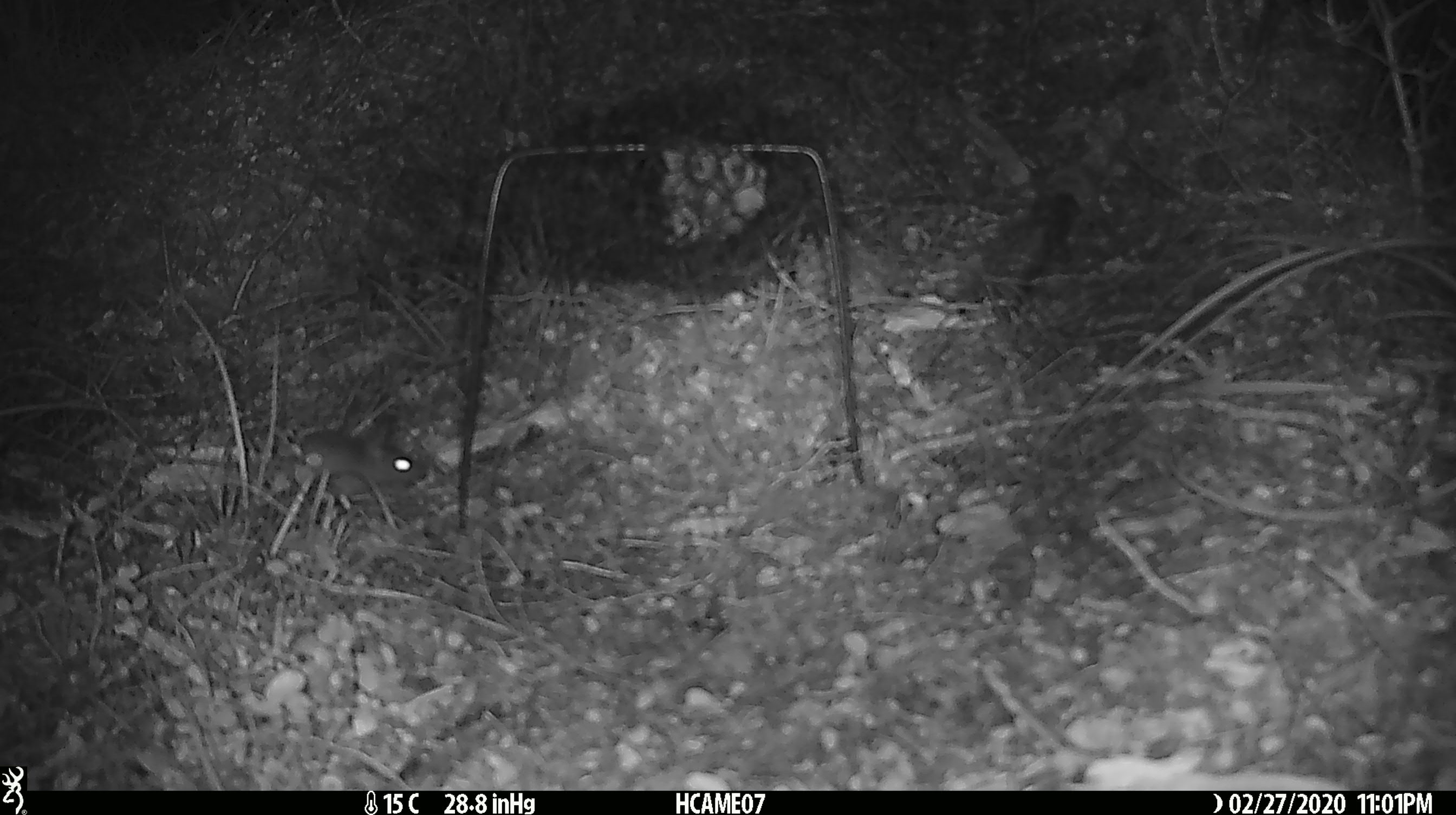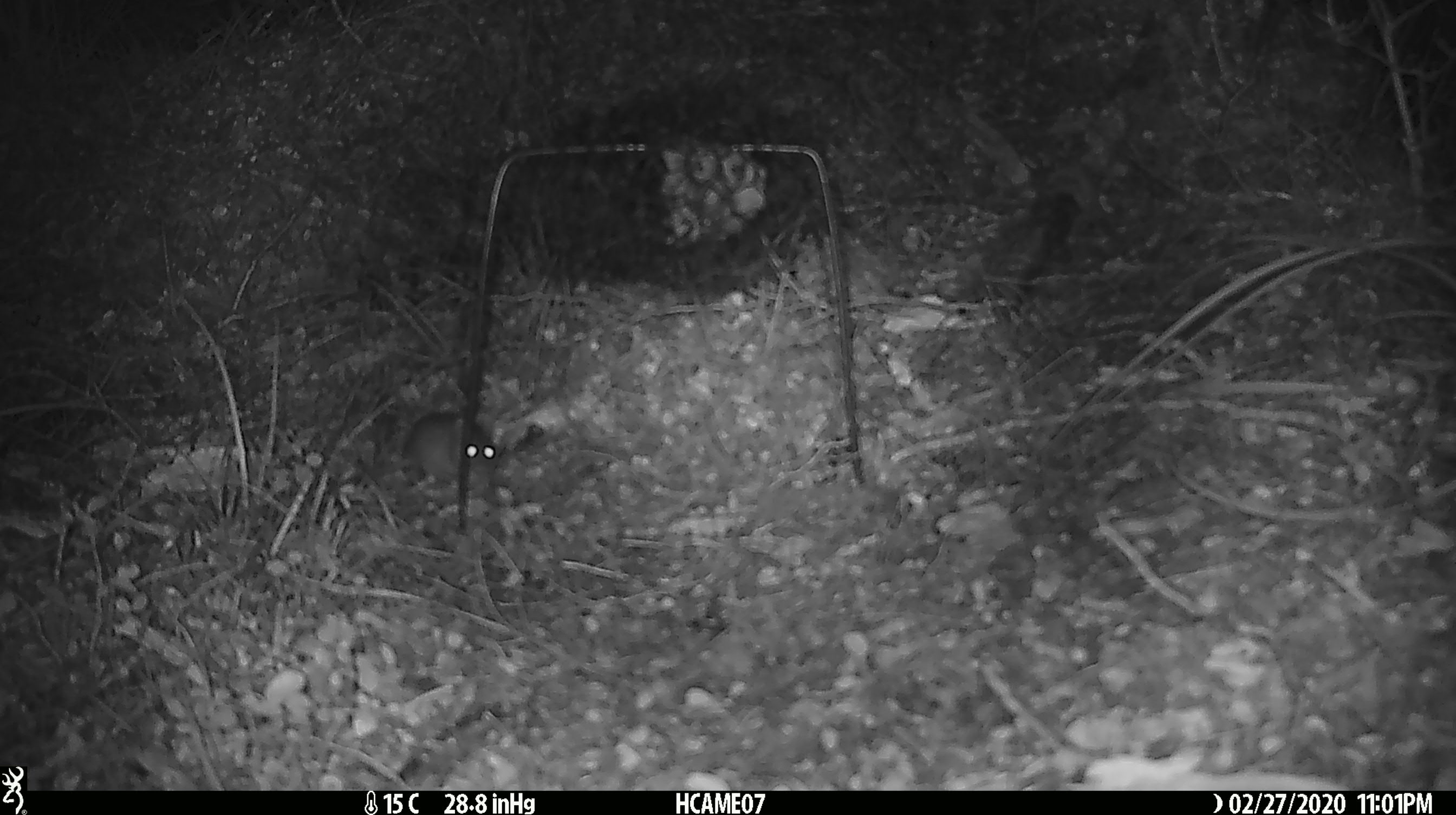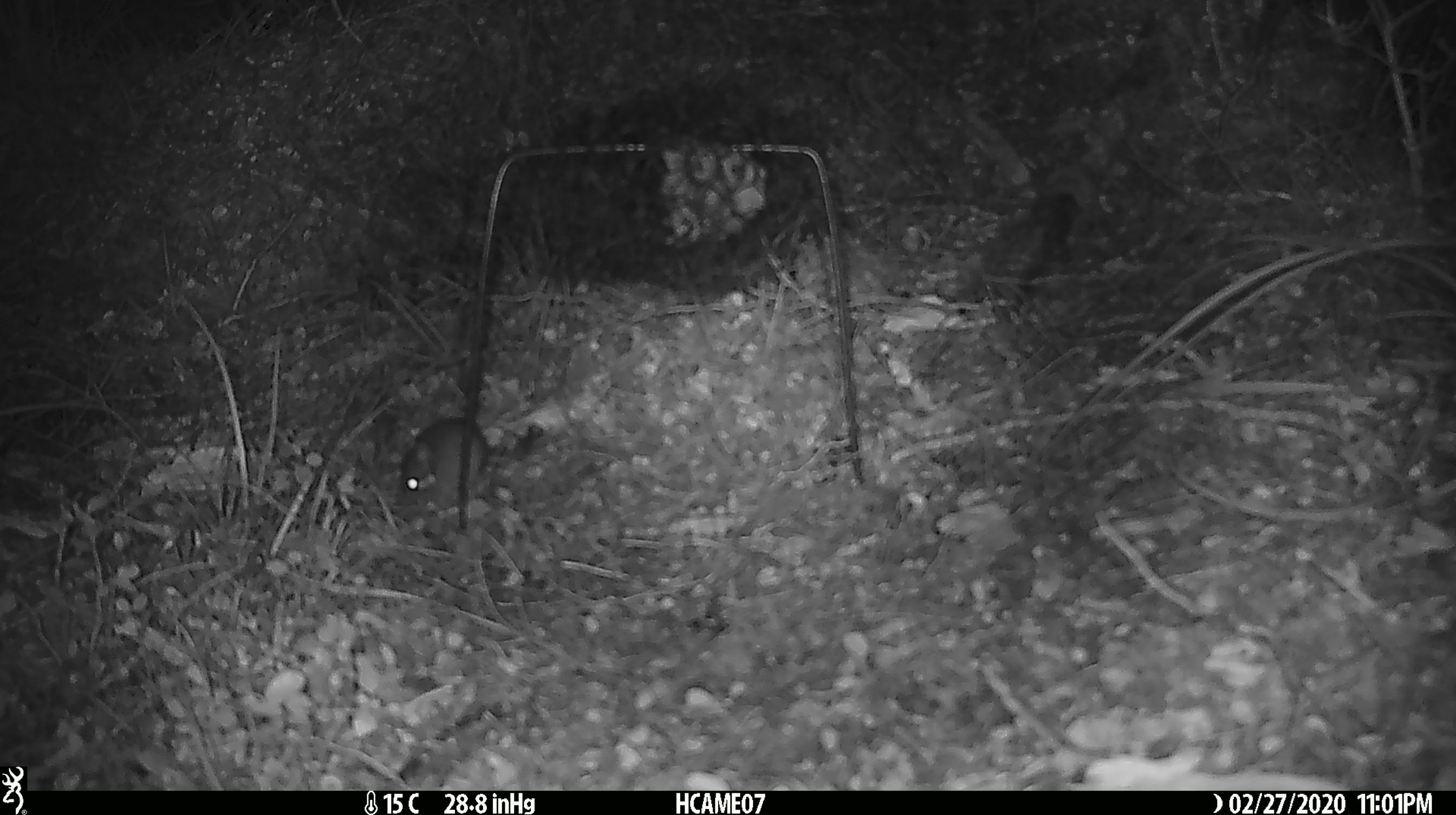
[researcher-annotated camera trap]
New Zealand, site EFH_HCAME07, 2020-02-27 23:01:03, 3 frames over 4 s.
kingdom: Animalia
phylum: Chordata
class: Mammalia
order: Rodentia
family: Muridae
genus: Mus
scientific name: Mus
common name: mouse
Mouse (Mus).